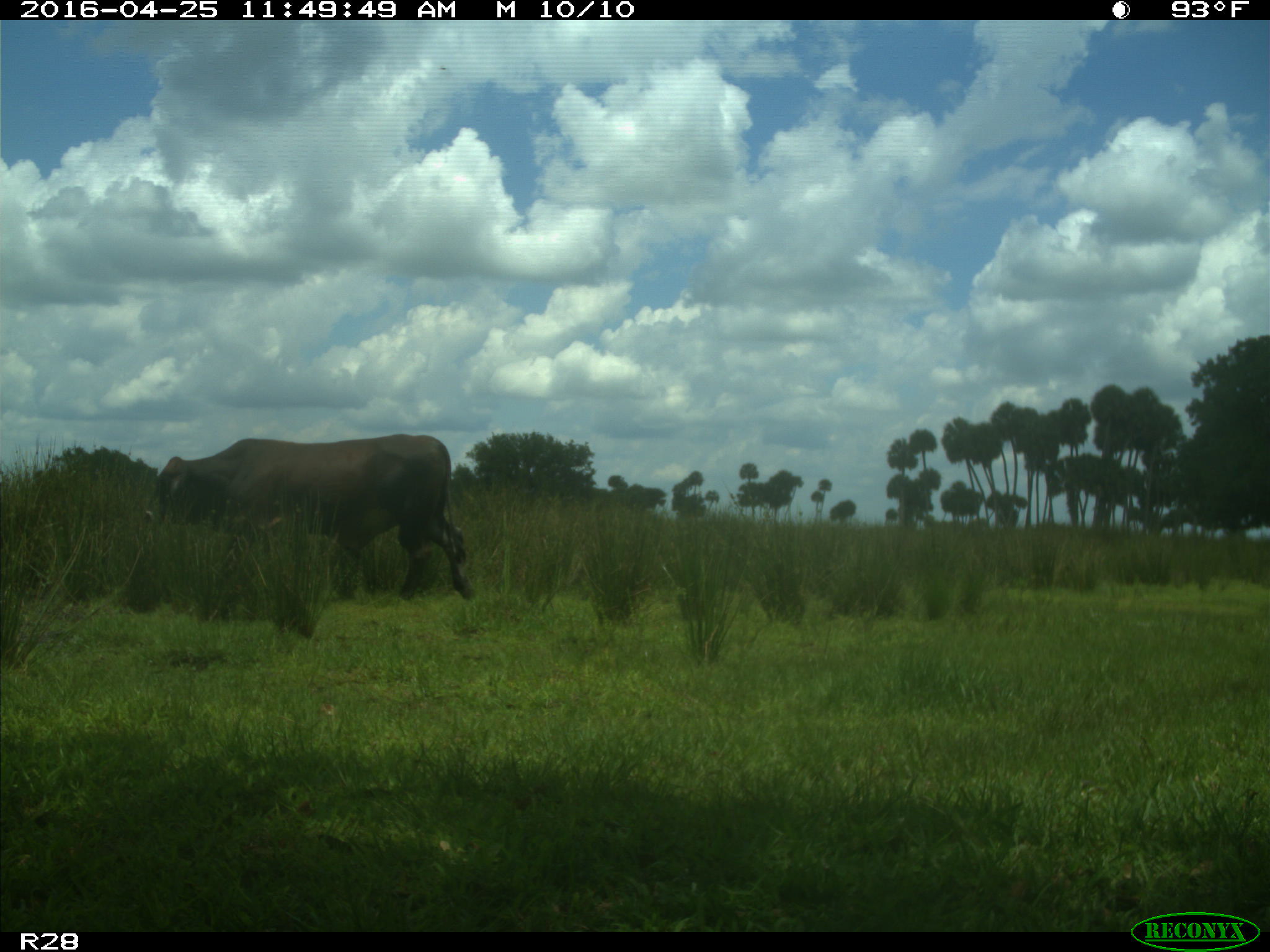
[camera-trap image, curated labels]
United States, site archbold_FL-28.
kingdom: Animalia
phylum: Chordata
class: Mammalia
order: Artiodactyla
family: Bovidae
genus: Bos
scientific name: Bos taurus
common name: domestic cow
Bos taurus (domestic cow).